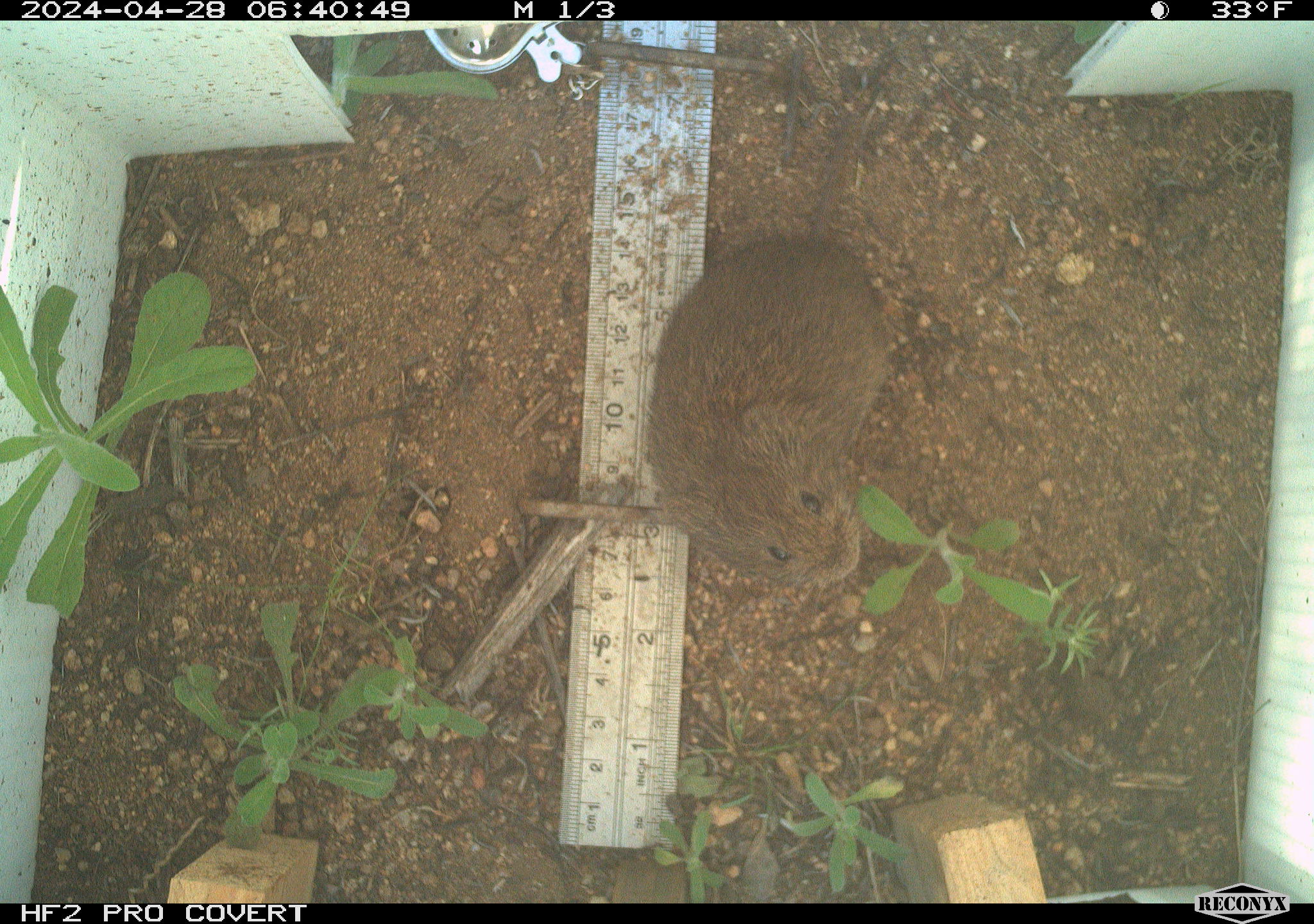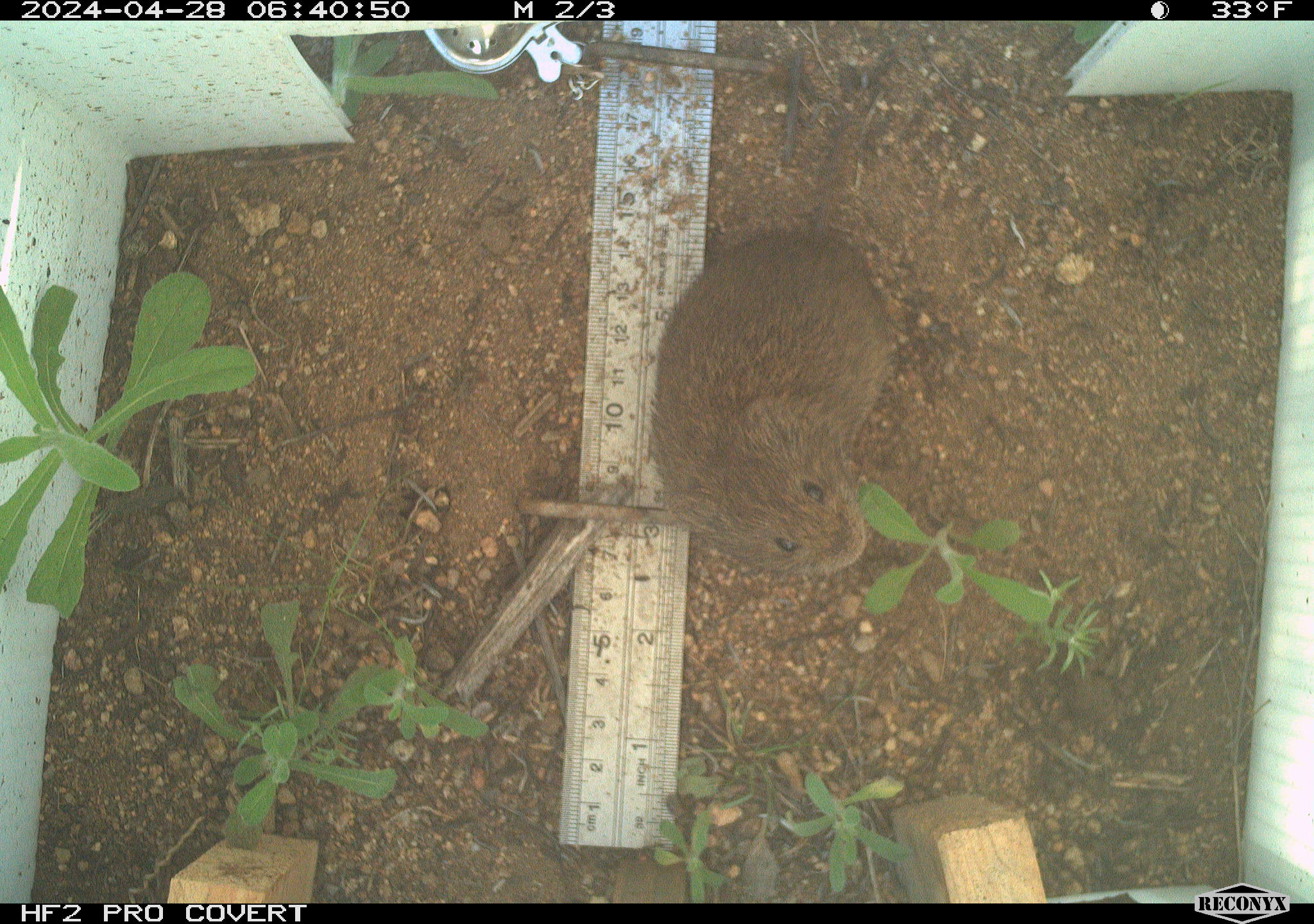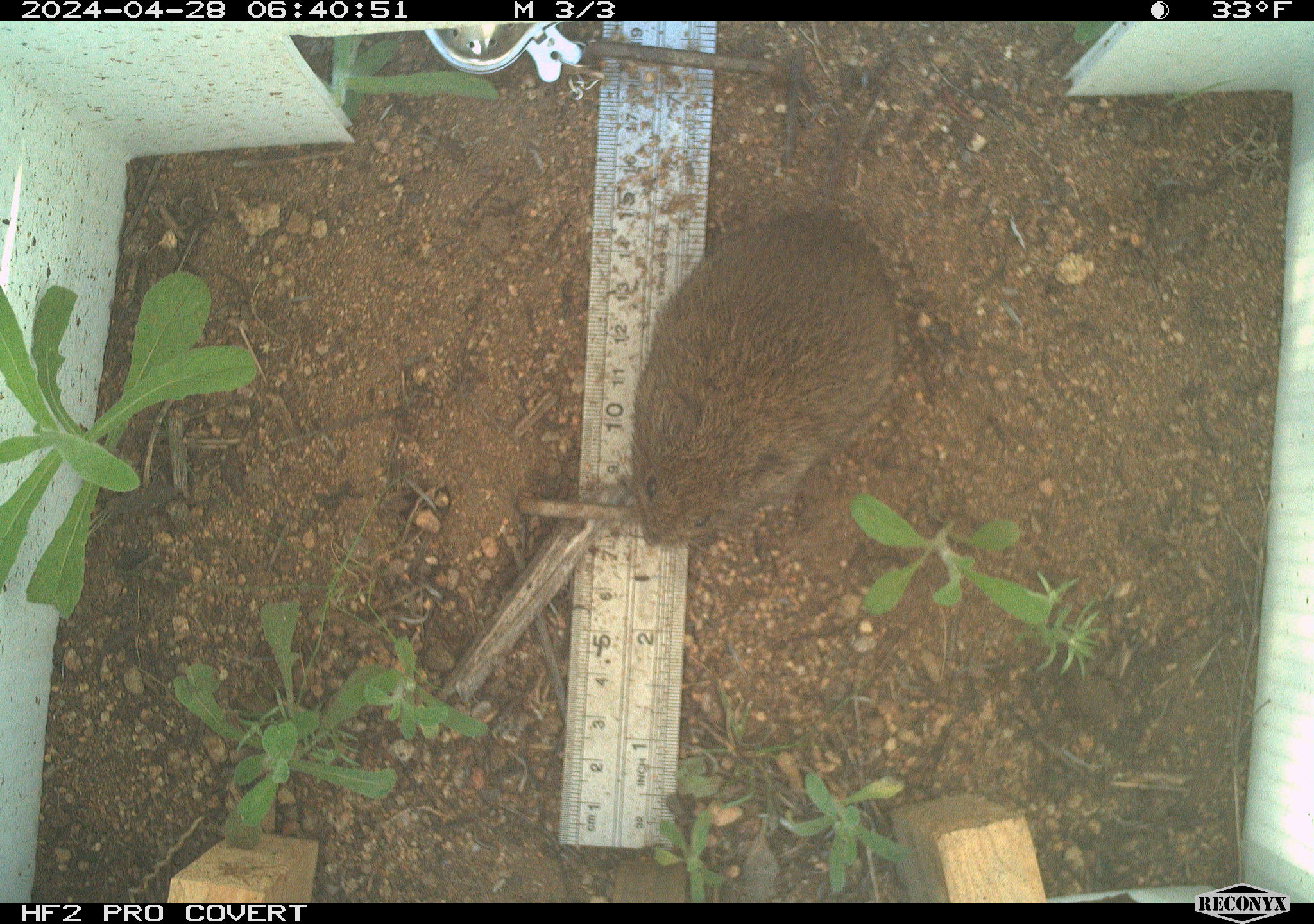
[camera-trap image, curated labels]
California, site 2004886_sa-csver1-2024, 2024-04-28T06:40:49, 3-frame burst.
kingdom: Animalia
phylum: Chordata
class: Mammalia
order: Rodentia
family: Cricetidae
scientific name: Arvicolinae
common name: voles, lemmings, and muskrats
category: arvicolinae subfamily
Arvicolinae subfamily (voles, lemmings, and muskrats) (Arvicolinae).